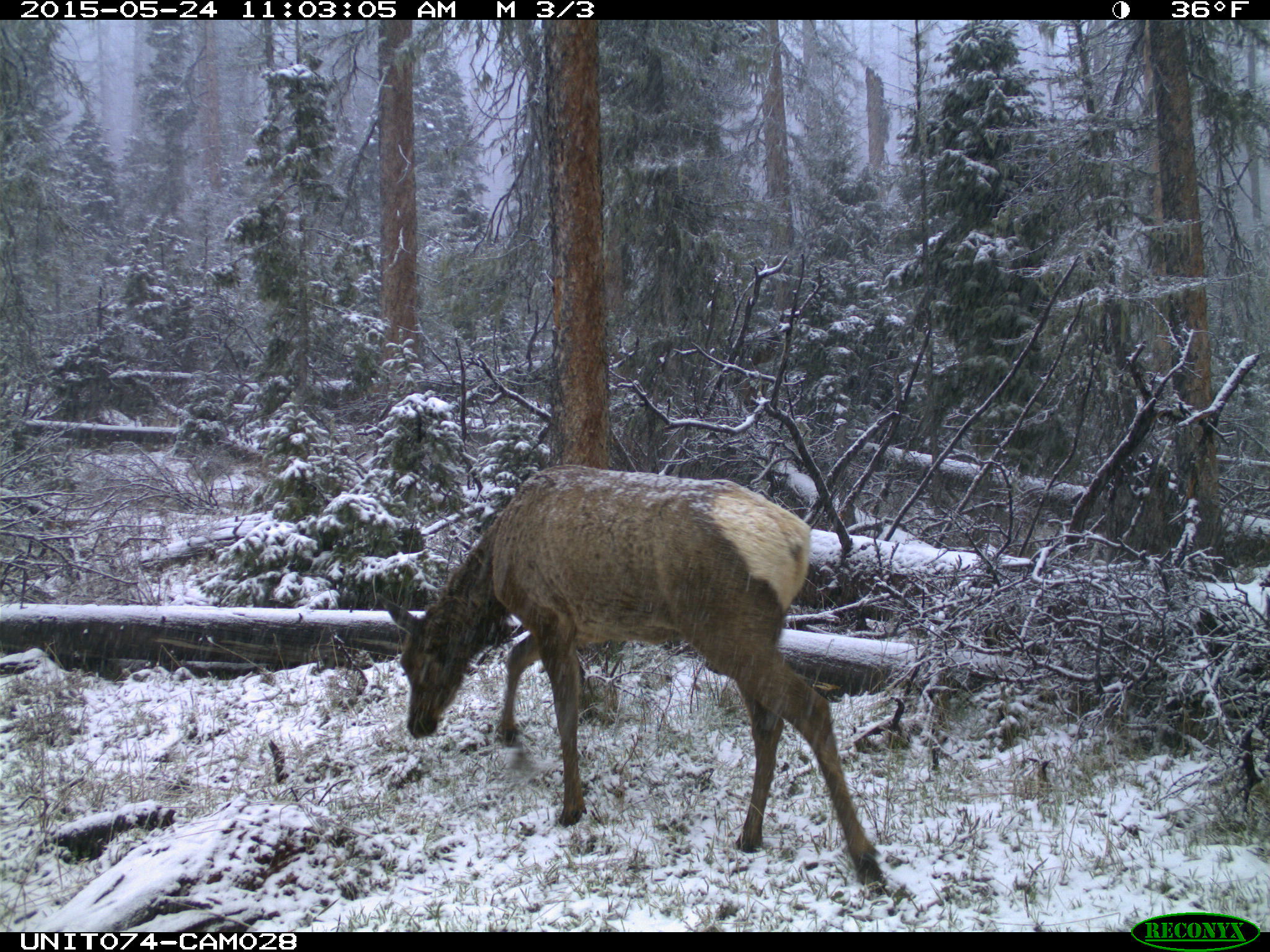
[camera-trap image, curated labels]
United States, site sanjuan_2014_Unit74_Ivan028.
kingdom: Animalia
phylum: Chordata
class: Mammalia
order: Artiodactyla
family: Cervidae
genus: Cervus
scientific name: Cervus elaphus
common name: red deer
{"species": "Cervus elaphus (red deer)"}